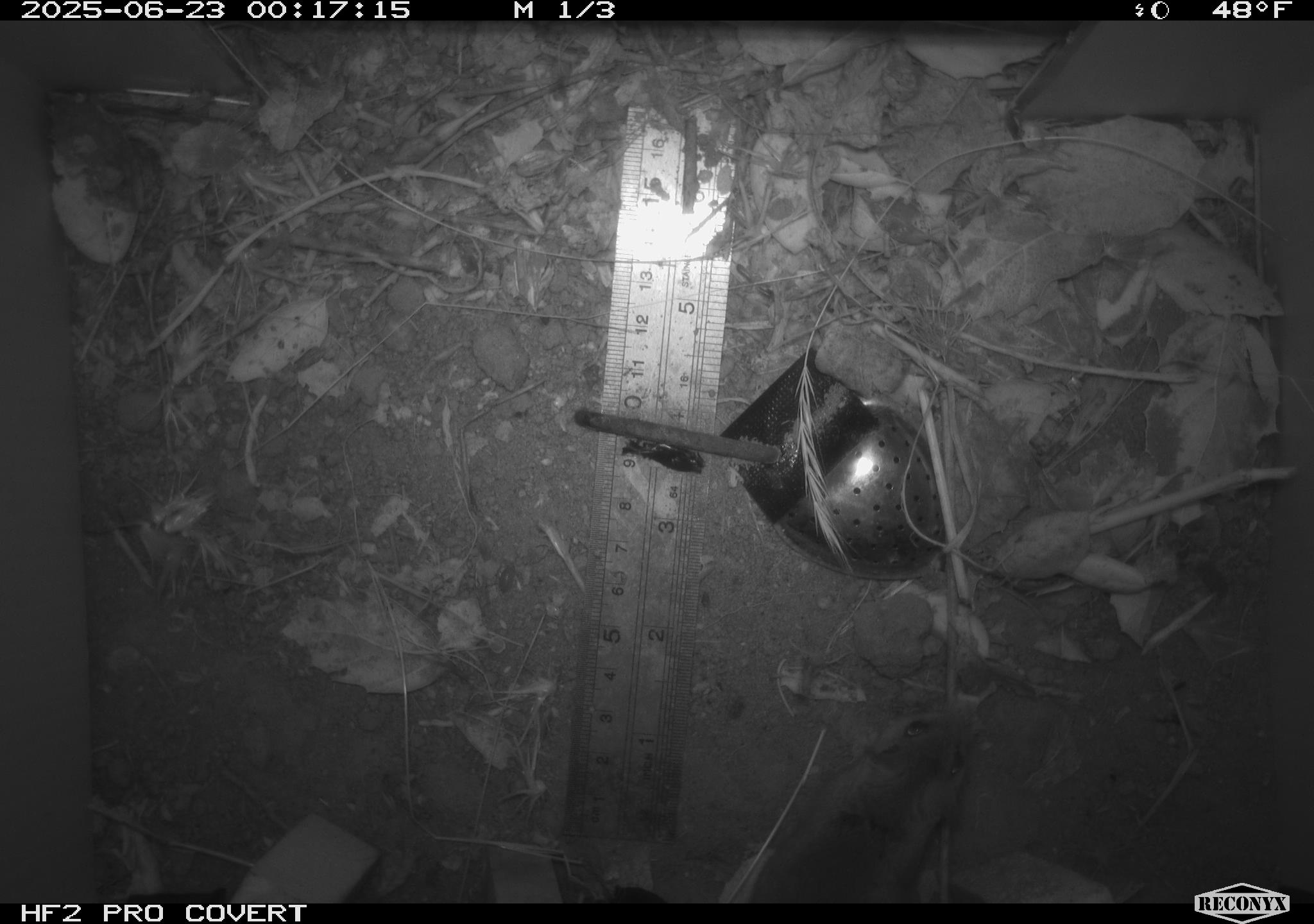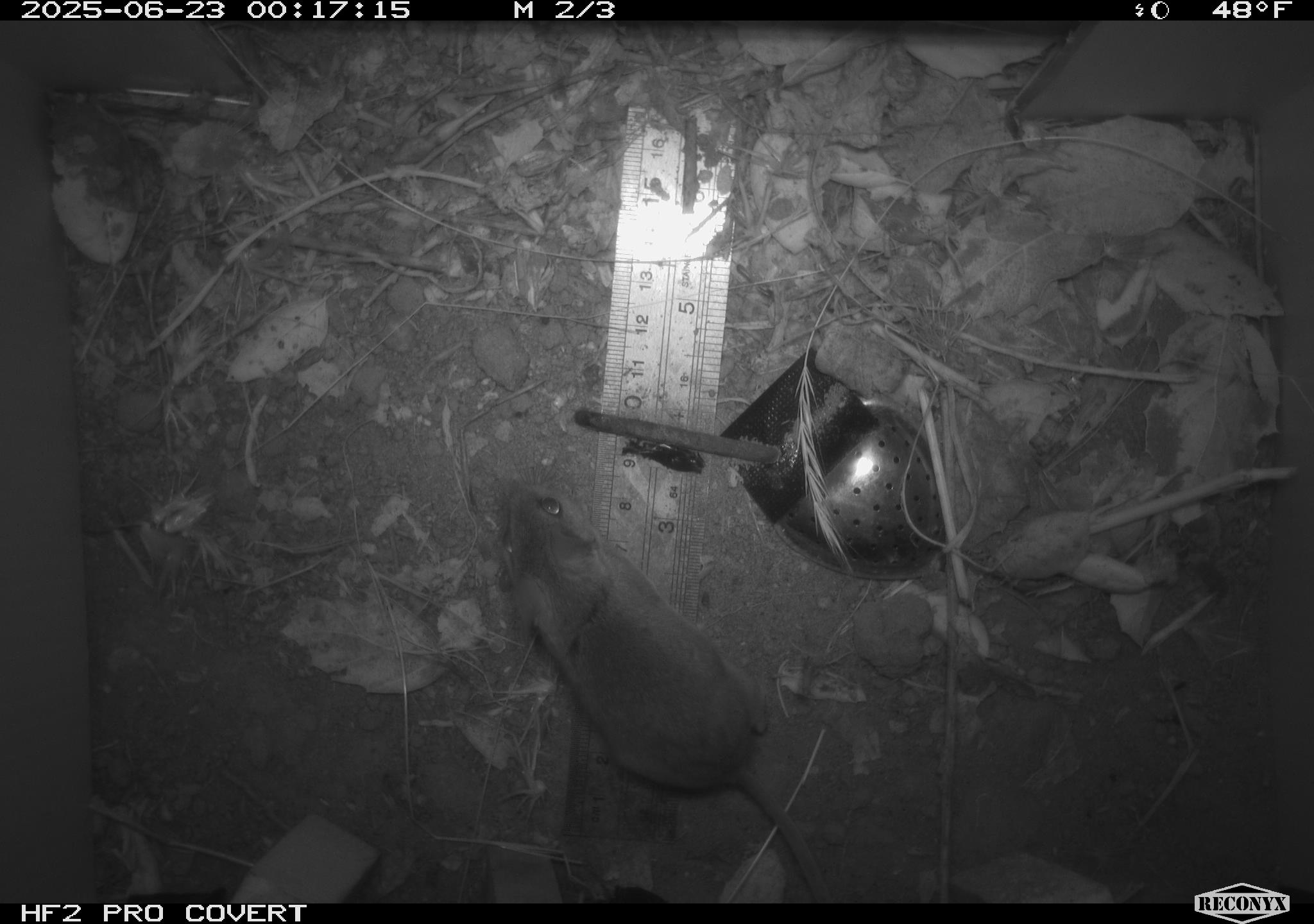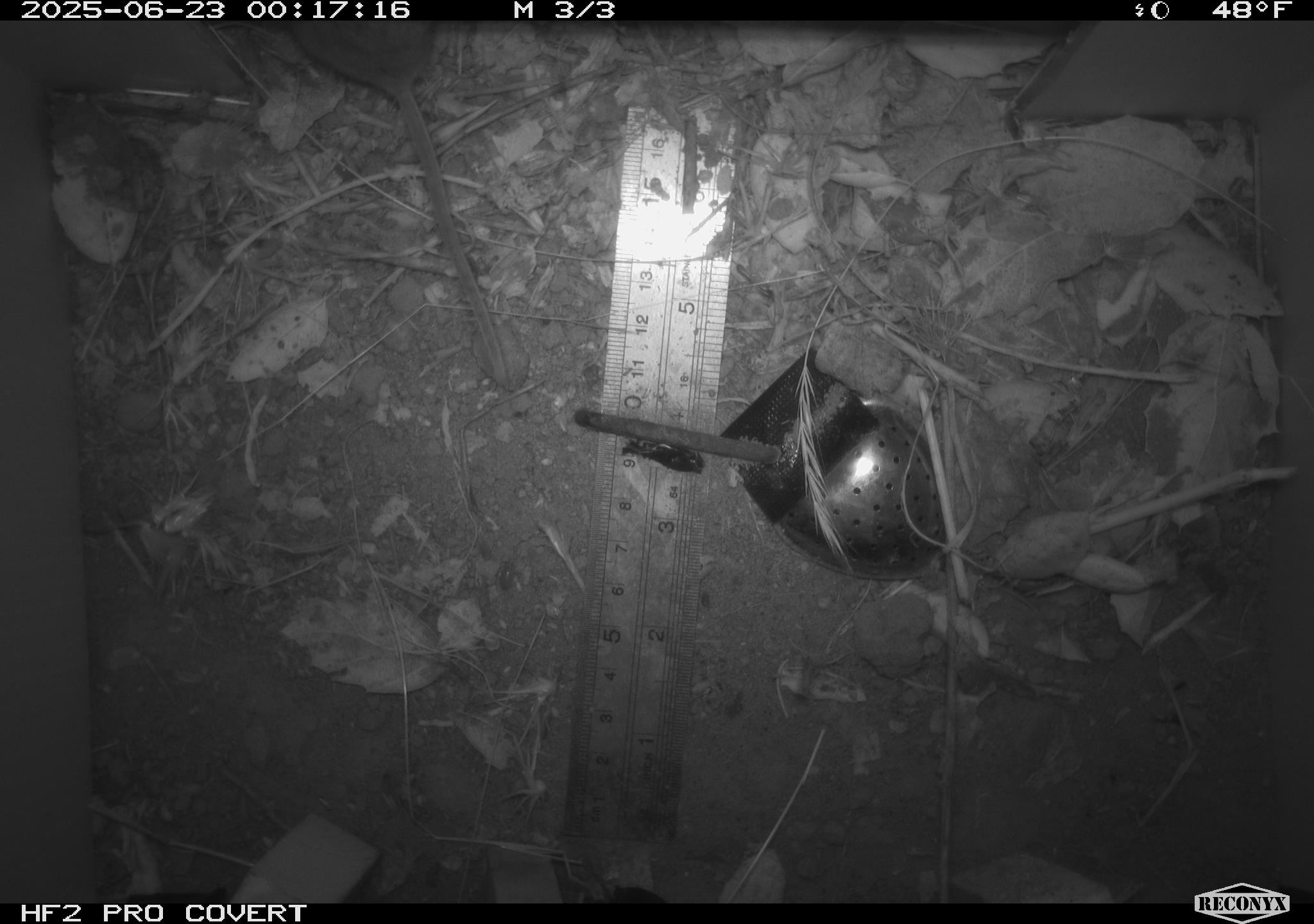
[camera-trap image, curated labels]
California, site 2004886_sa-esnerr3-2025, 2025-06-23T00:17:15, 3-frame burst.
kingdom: Animalia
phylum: Chordata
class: Mammalia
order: Rodentia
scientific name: Rodentia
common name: rodent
Rodent (Rodentia).